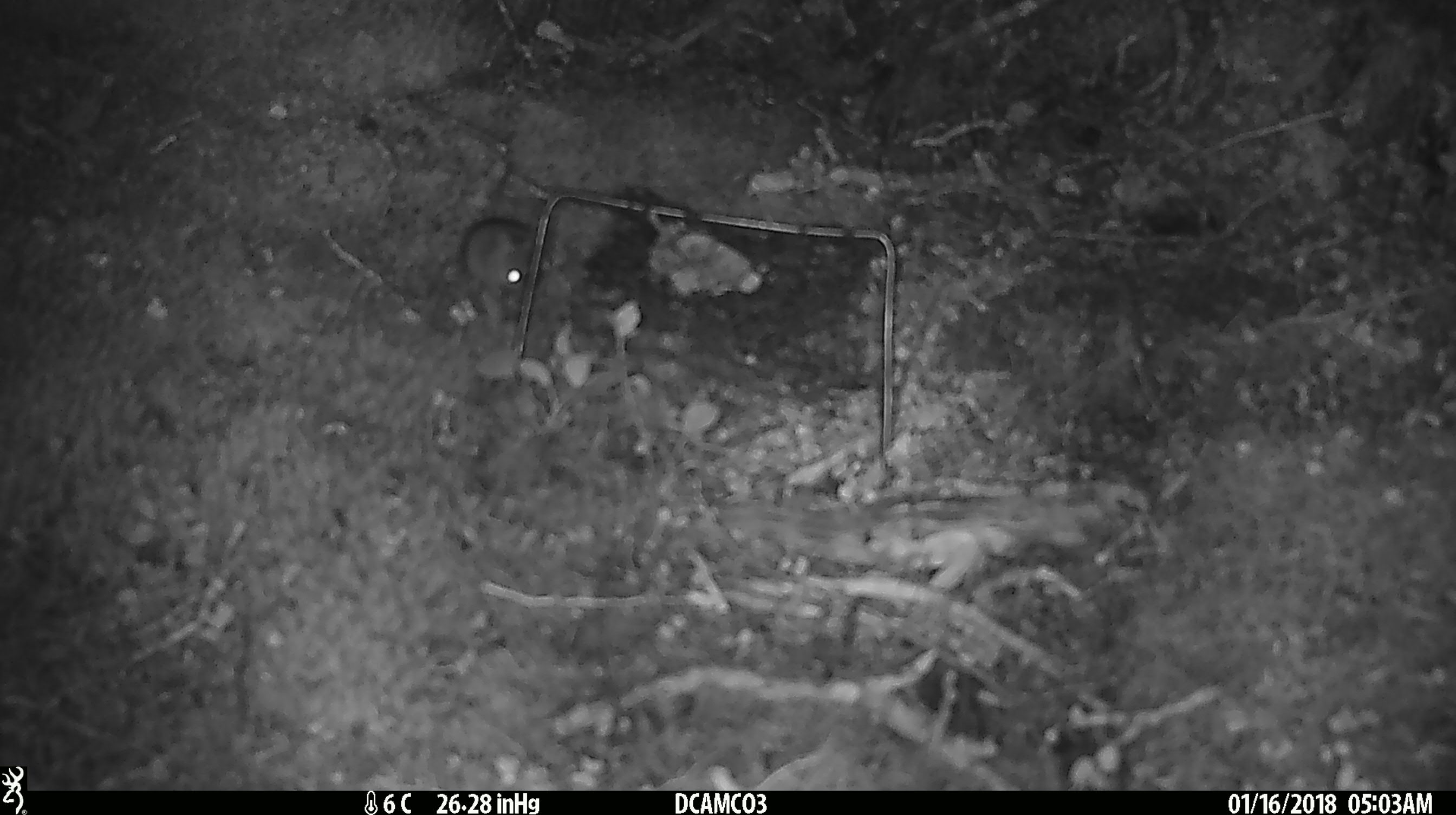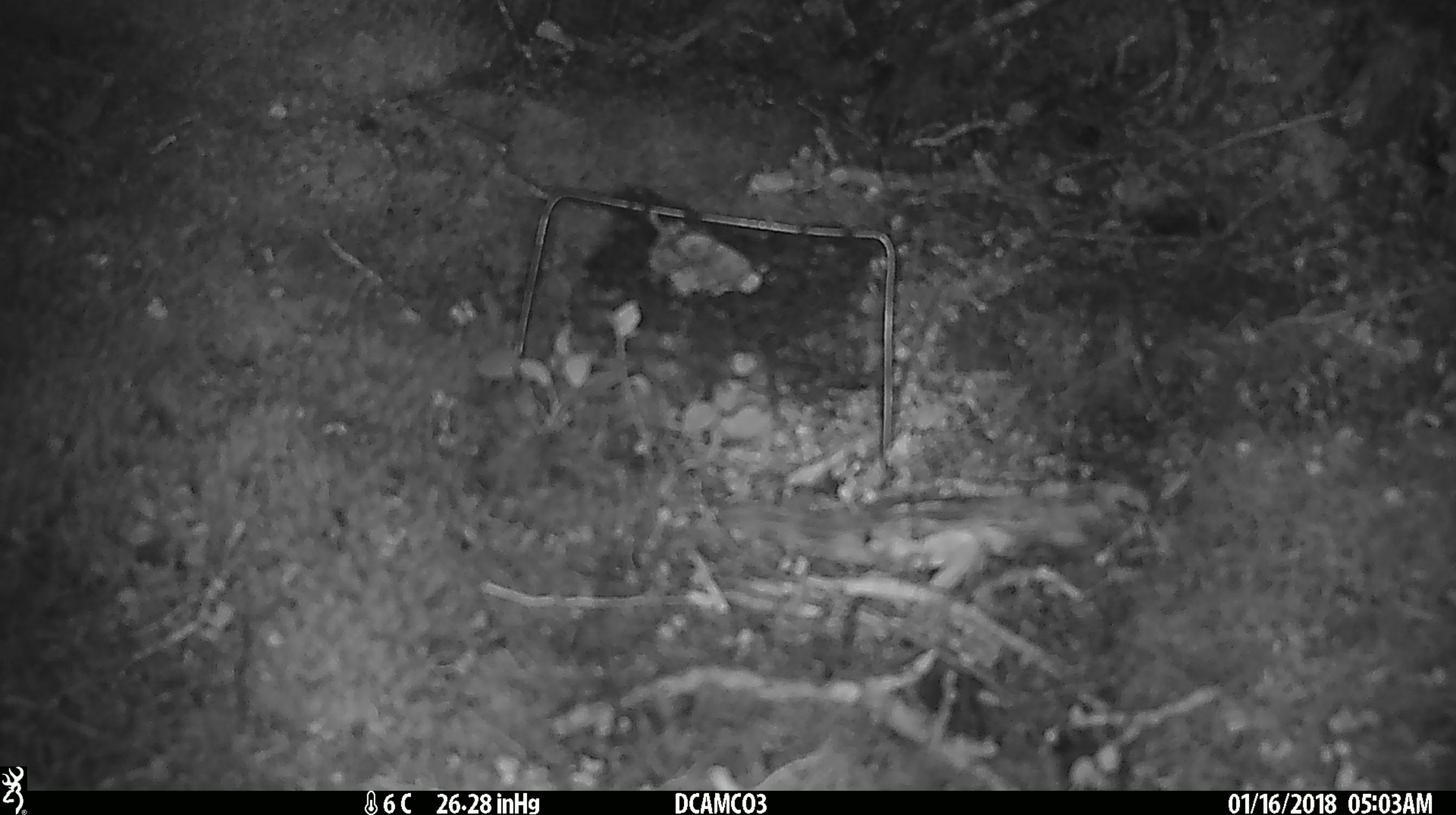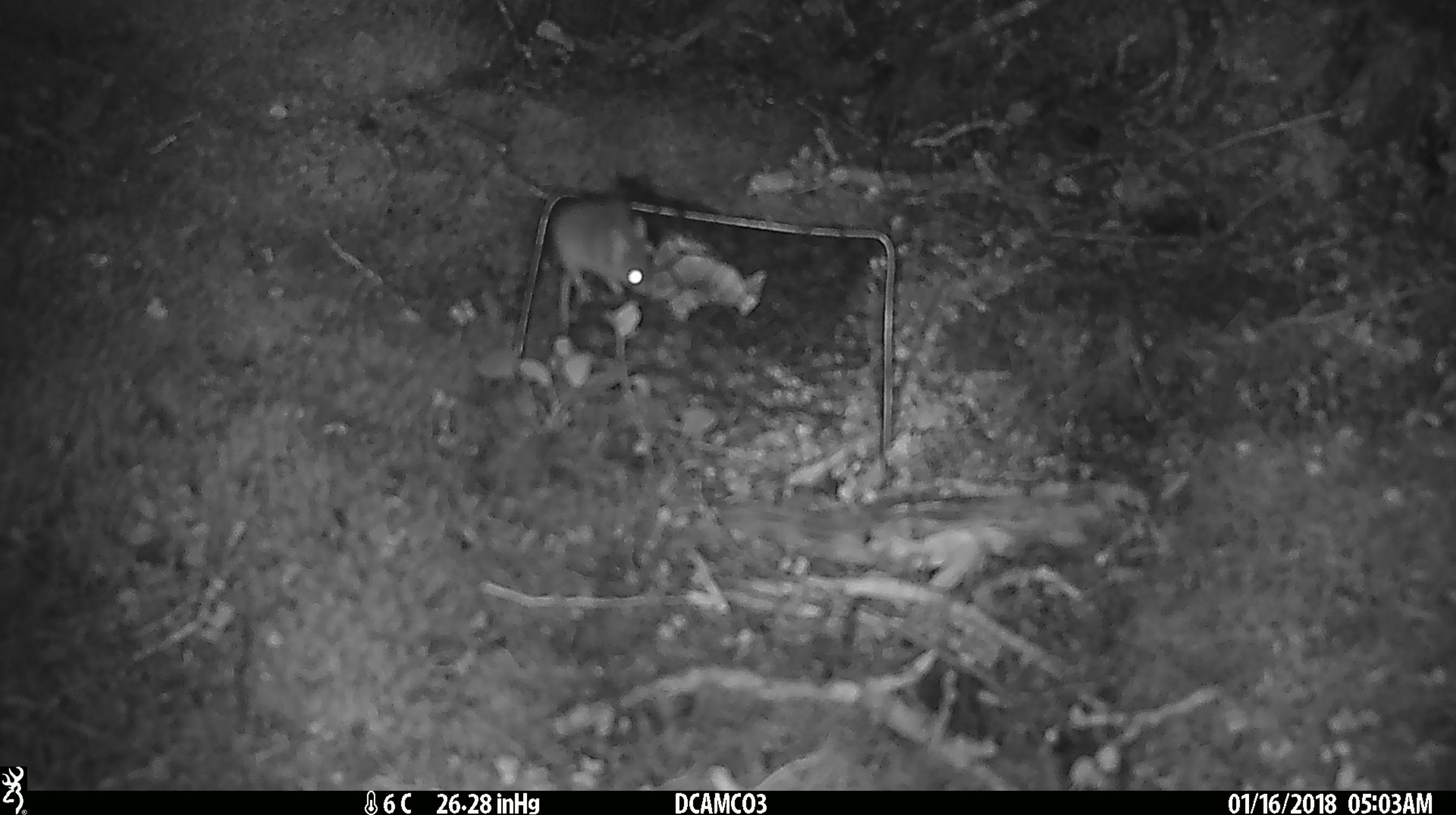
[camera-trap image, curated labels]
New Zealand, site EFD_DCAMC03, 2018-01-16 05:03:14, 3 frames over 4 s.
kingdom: Animalia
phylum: Chordata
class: Mammalia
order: Rodentia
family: Muridae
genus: Mus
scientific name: Mus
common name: mouse